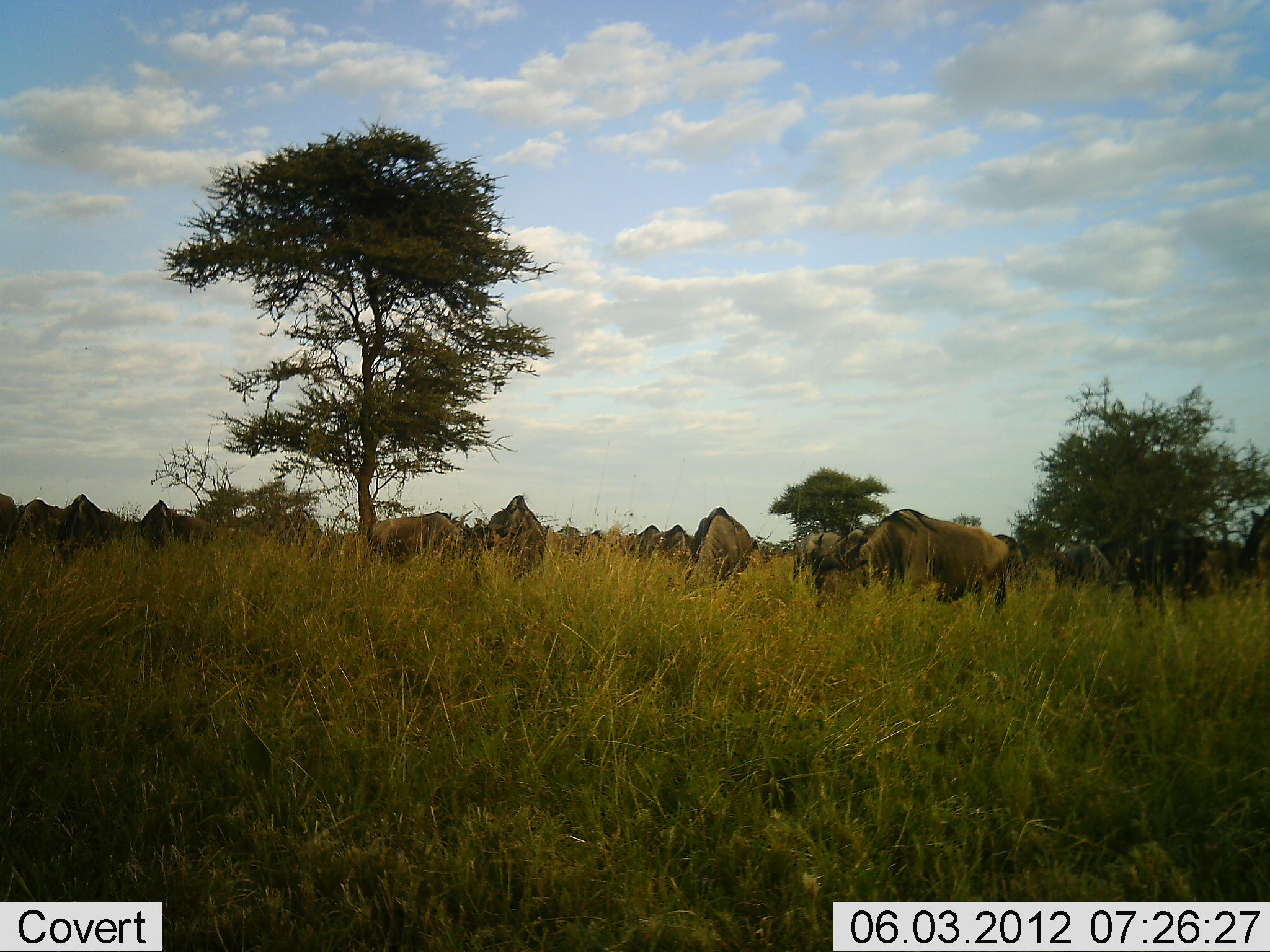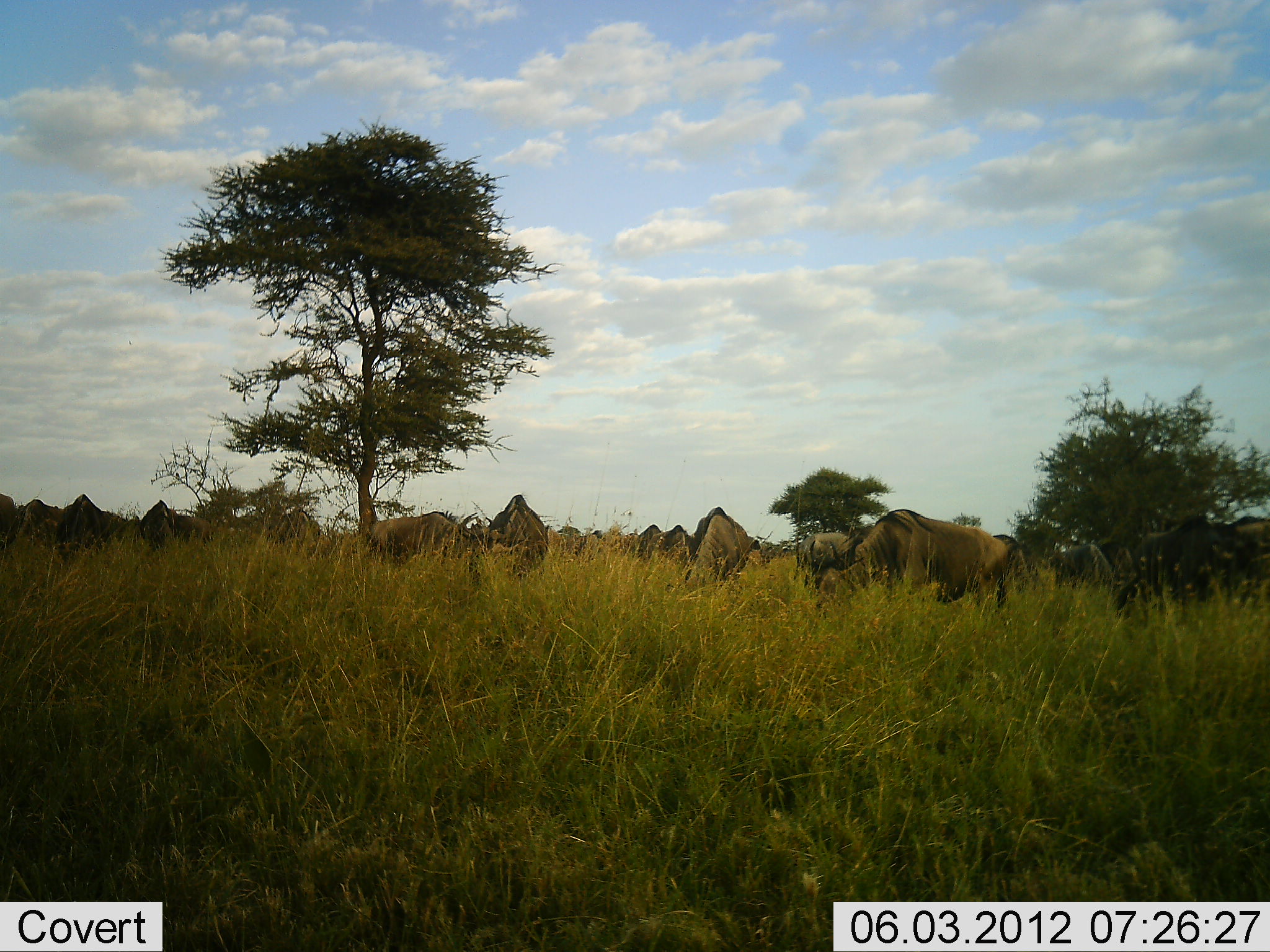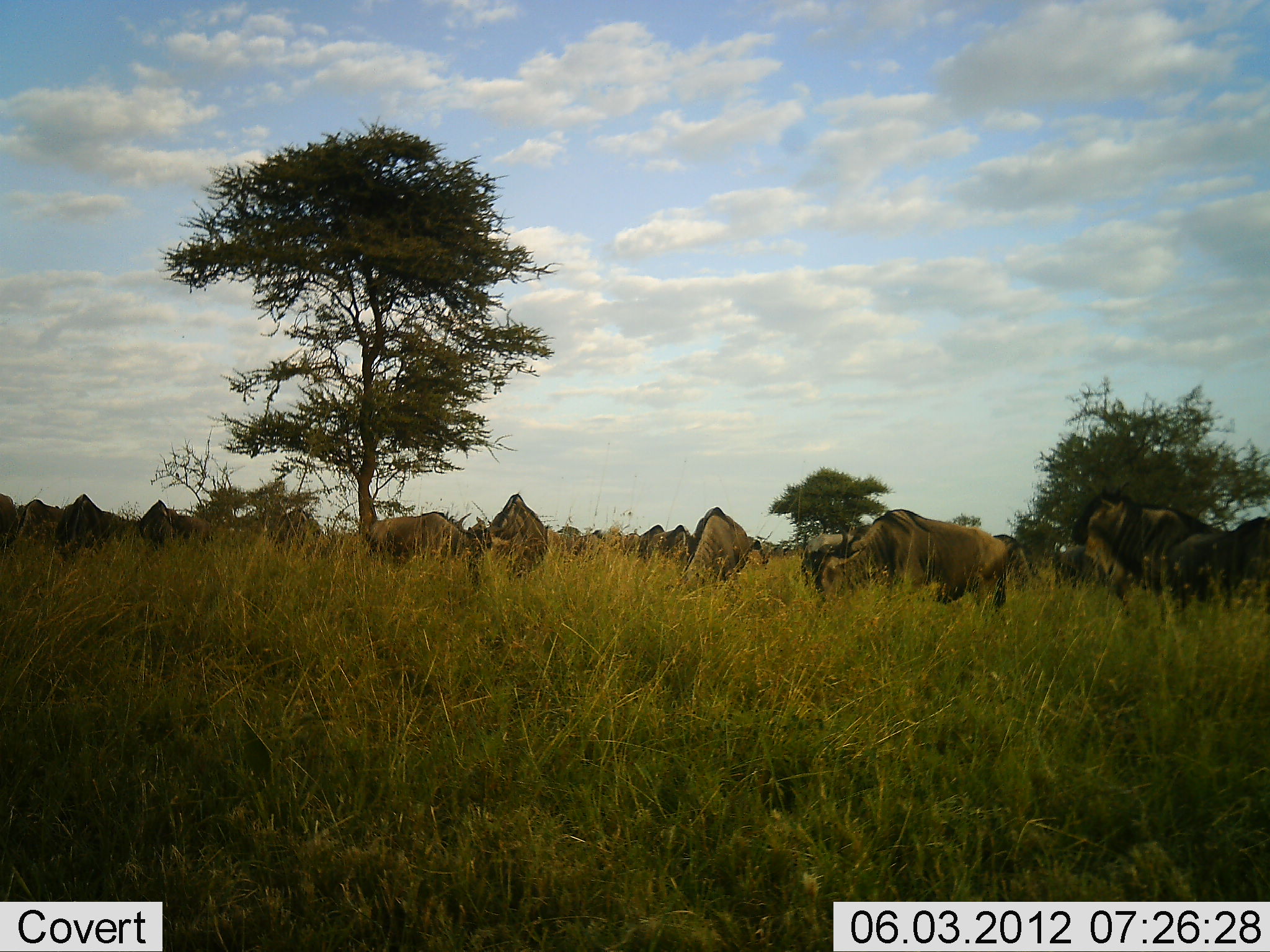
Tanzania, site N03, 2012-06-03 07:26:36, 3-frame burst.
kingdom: Animalia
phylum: Chordata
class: Mammalia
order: Artiodactyla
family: Bovidae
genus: Connochaetes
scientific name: Connochaetes taurinus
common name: blue wildebeest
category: wildebeest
Wildebeest (blue wildebeest) (Connochaetes taurinus), count 11-50. Behavior (volunteer vote fractions): standing 20%, resting 10%, moving 30%, interacting 10%. Young present (vote fraction): 0%. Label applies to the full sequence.